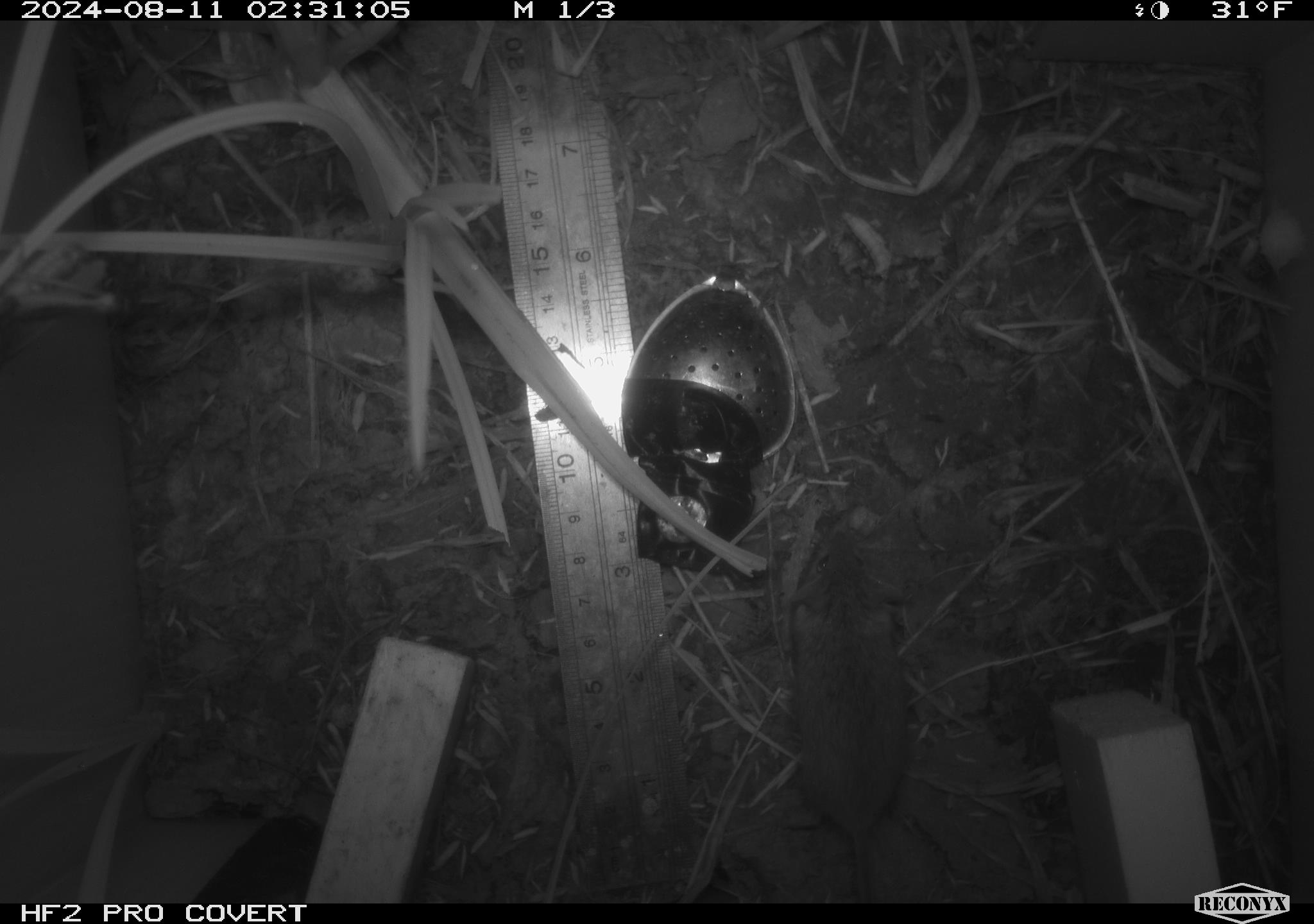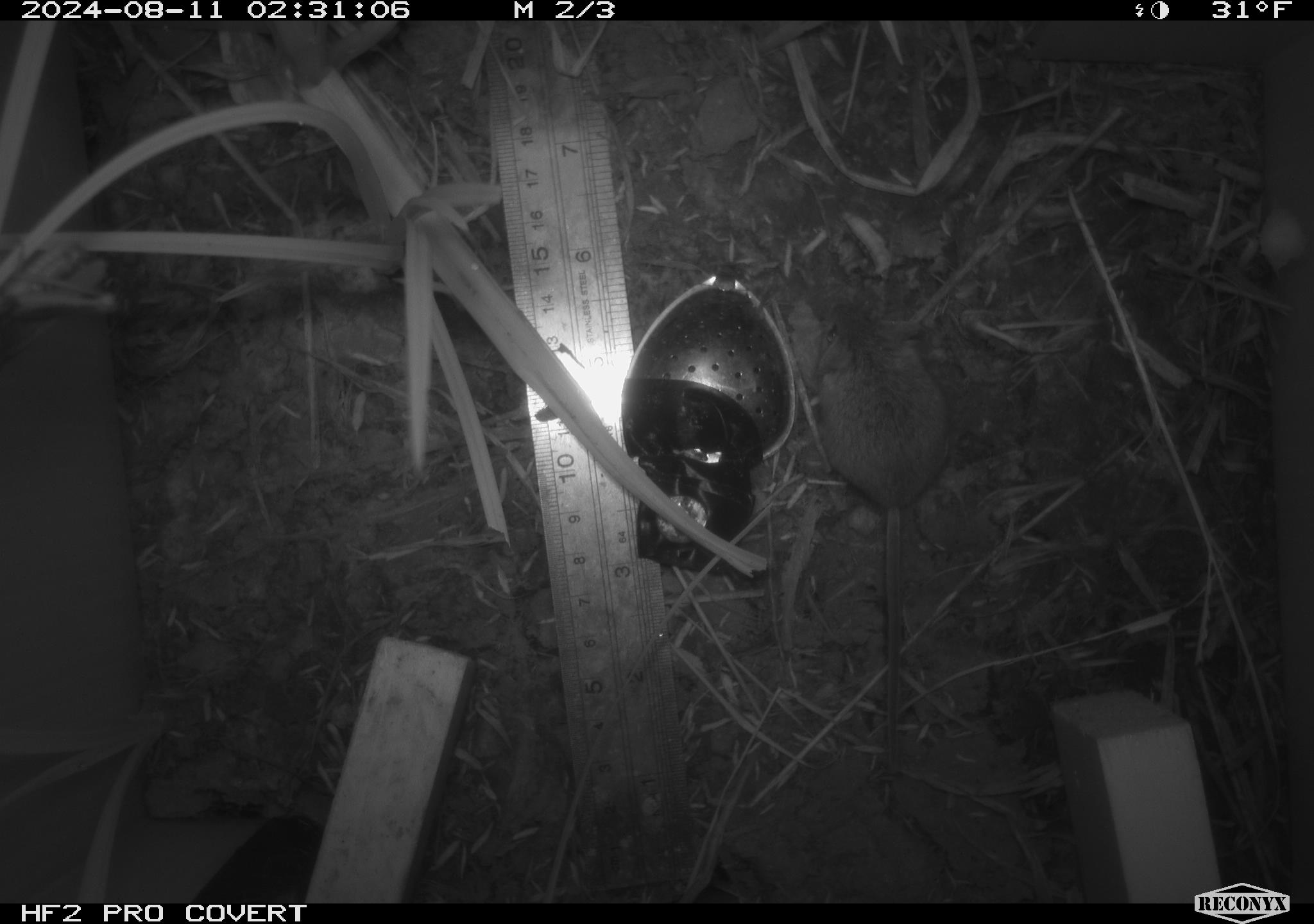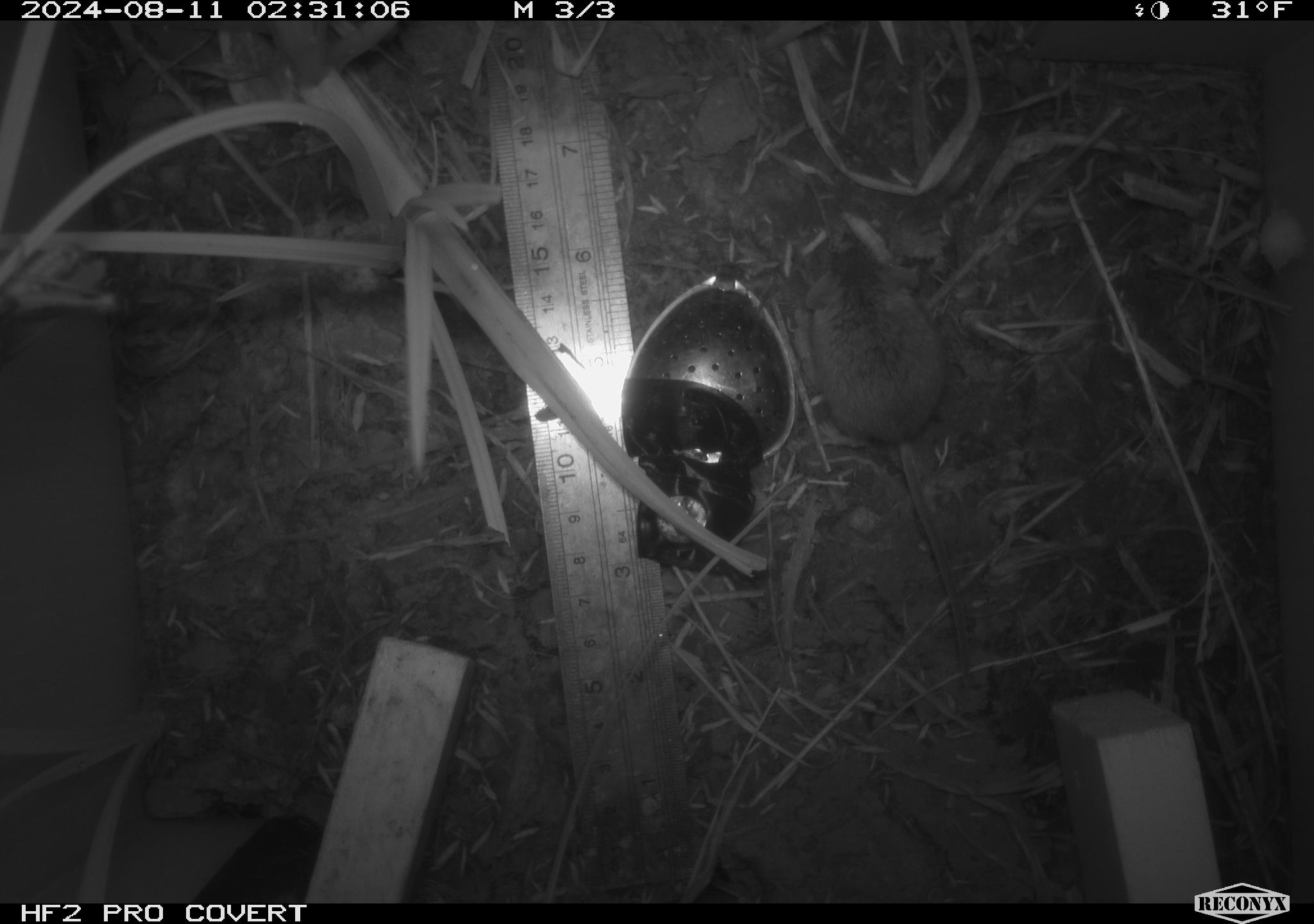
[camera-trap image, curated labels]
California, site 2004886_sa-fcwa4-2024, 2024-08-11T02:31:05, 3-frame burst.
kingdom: Animalia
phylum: Chordata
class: Mammalia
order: Rodentia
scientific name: Rodentia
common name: rodent